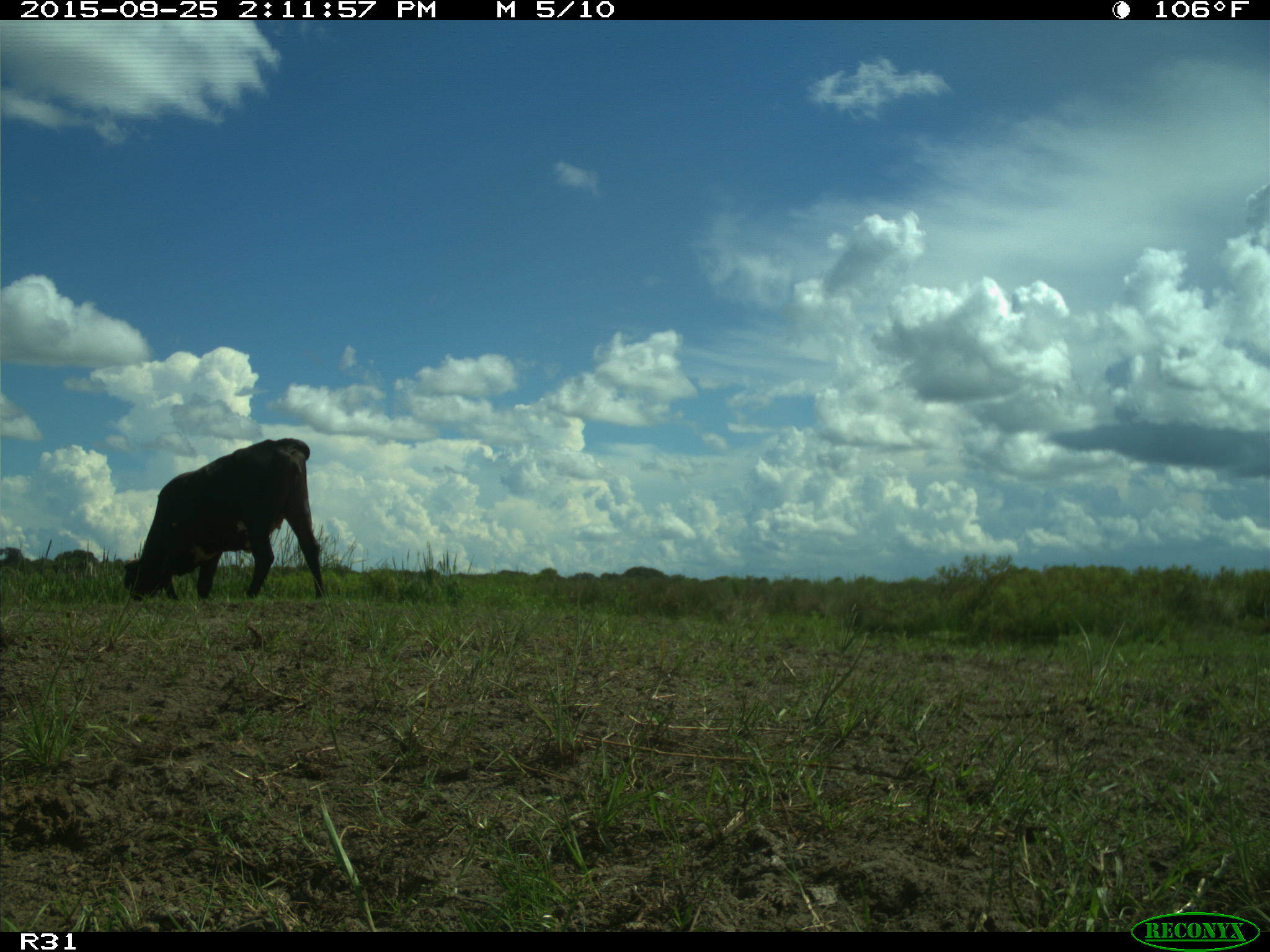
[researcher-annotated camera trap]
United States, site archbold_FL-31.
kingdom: Animalia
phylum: Chordata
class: Mammalia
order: Artiodactyla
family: Bovidae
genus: Bos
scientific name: Bos taurus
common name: domestic cow